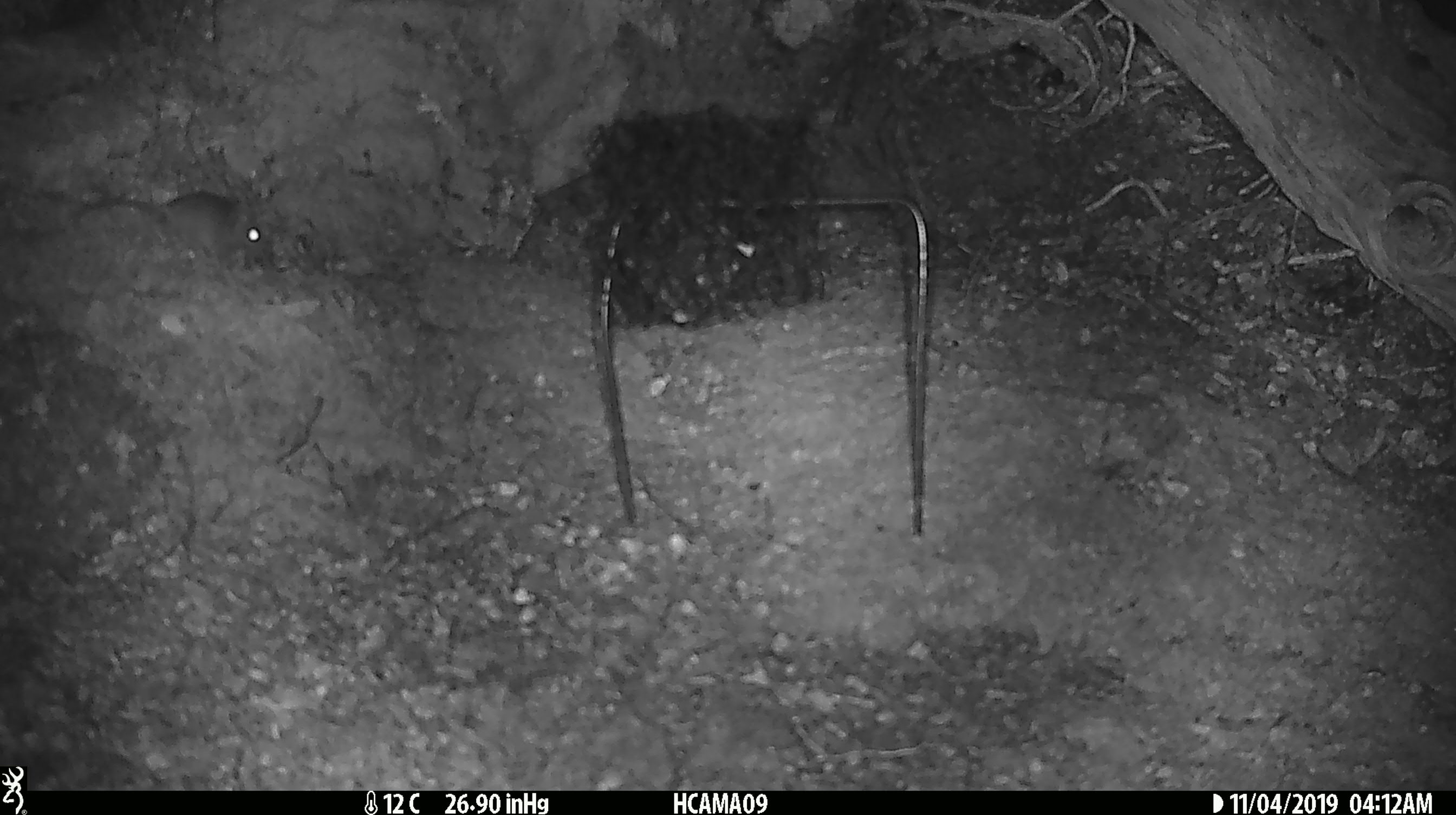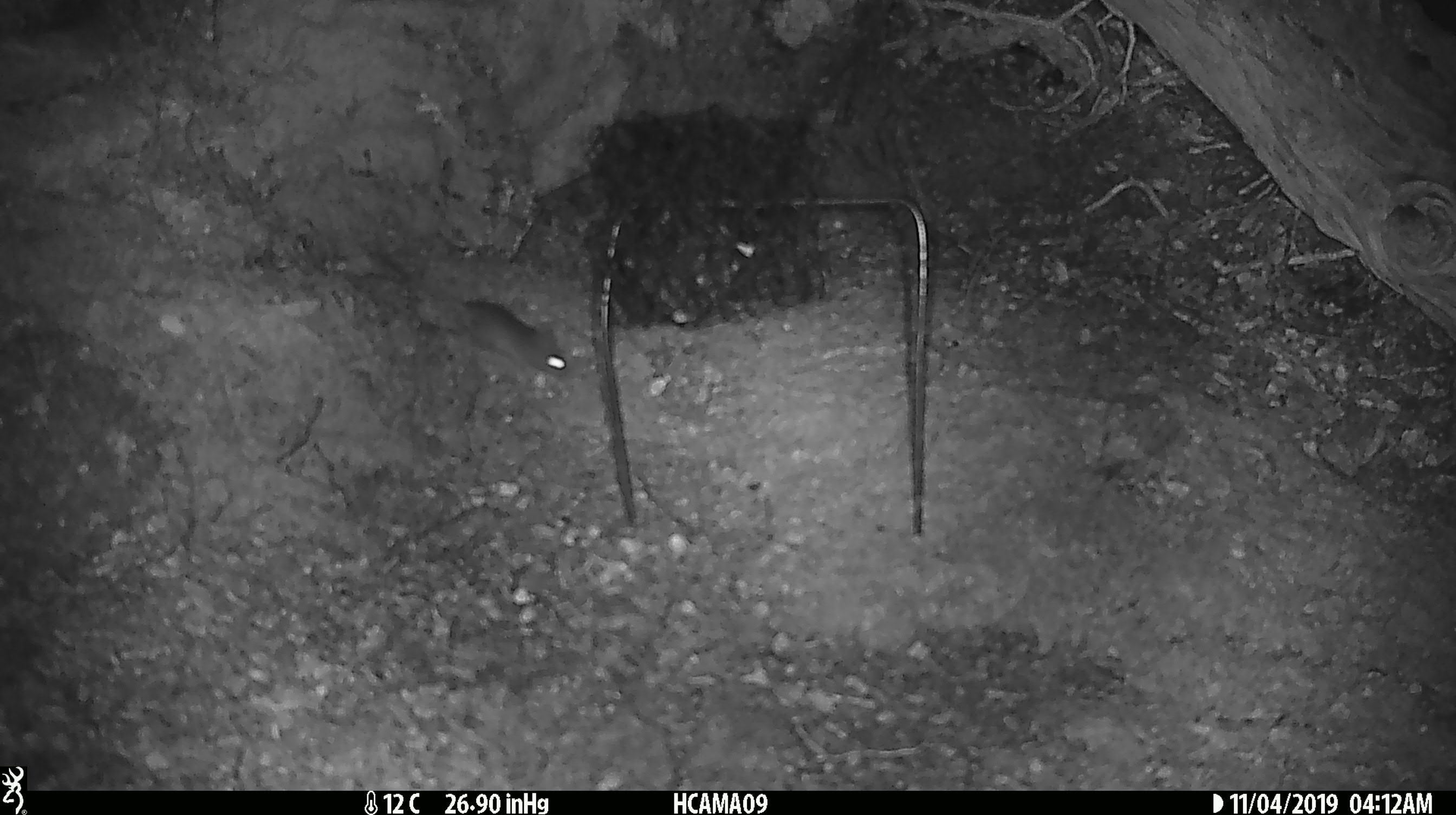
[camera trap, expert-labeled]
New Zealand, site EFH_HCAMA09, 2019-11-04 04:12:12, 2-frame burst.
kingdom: Animalia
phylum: Chordata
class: Mammalia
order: Rodentia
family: Muridae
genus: Mus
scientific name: Mus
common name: mouse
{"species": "mouse (Mus)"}